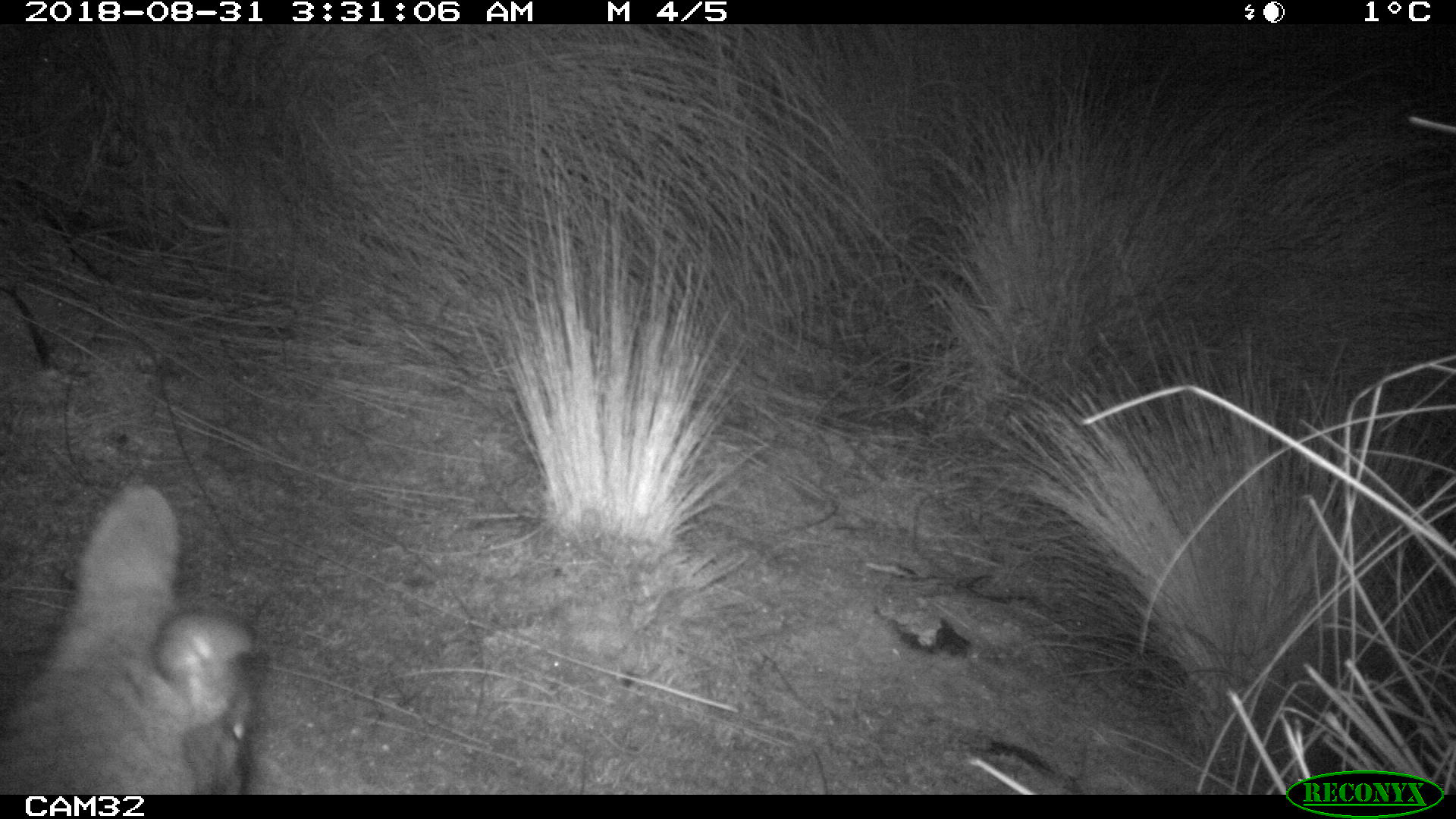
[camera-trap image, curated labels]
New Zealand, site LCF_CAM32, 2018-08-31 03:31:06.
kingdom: Animalia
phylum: Chordata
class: Mammalia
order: Diprotodontia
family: Macropodidae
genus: Notamacropus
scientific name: Notamacropus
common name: wallaby